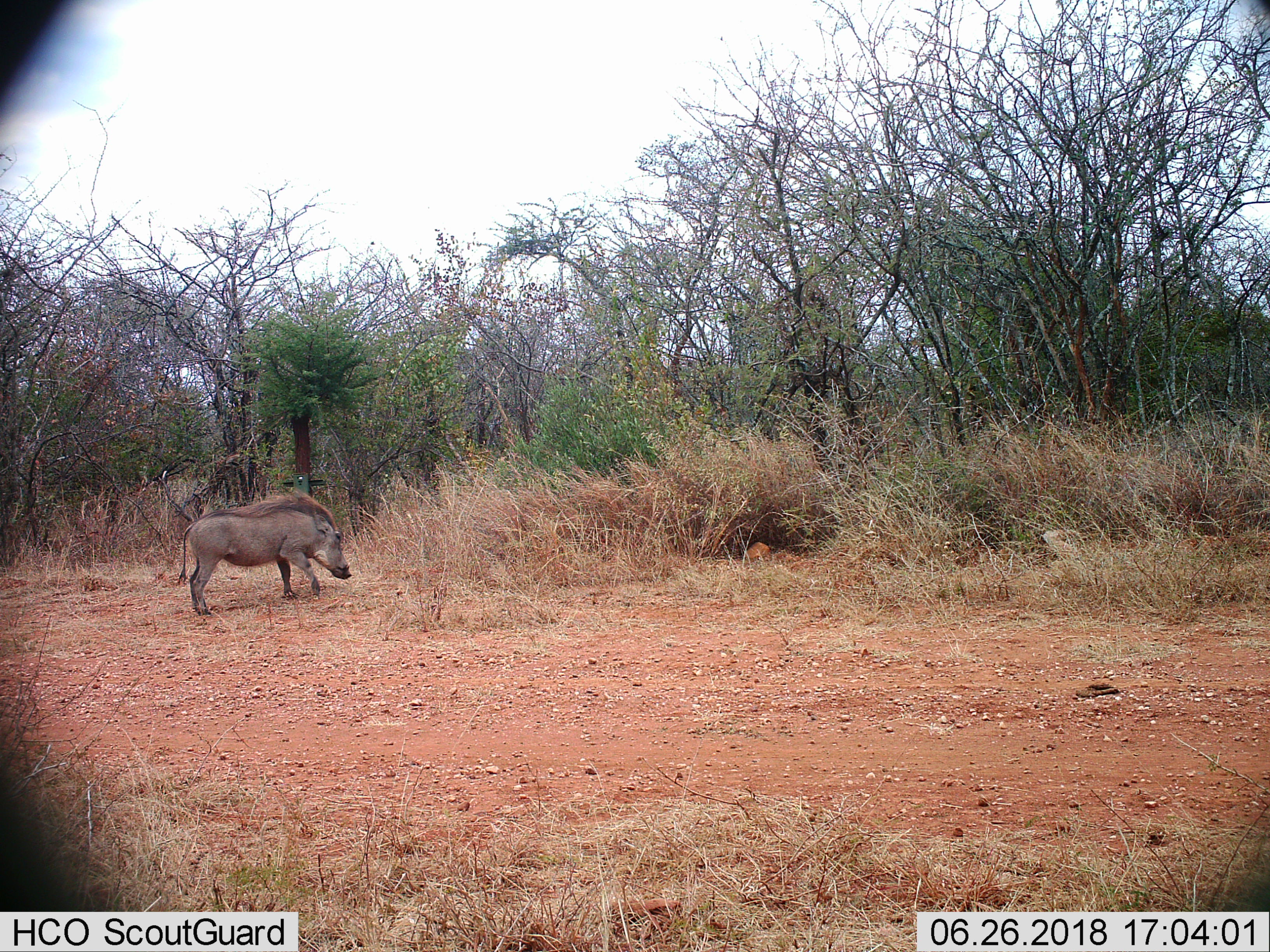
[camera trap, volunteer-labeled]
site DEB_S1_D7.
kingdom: Animalia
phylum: Chordata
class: Mammalia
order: Artiodactyla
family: Suidae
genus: Phacochoerus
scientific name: Phacochoerus africanus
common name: warthog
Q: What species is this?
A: Warthog (Phacochoerus africanus).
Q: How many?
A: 1.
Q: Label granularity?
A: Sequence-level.